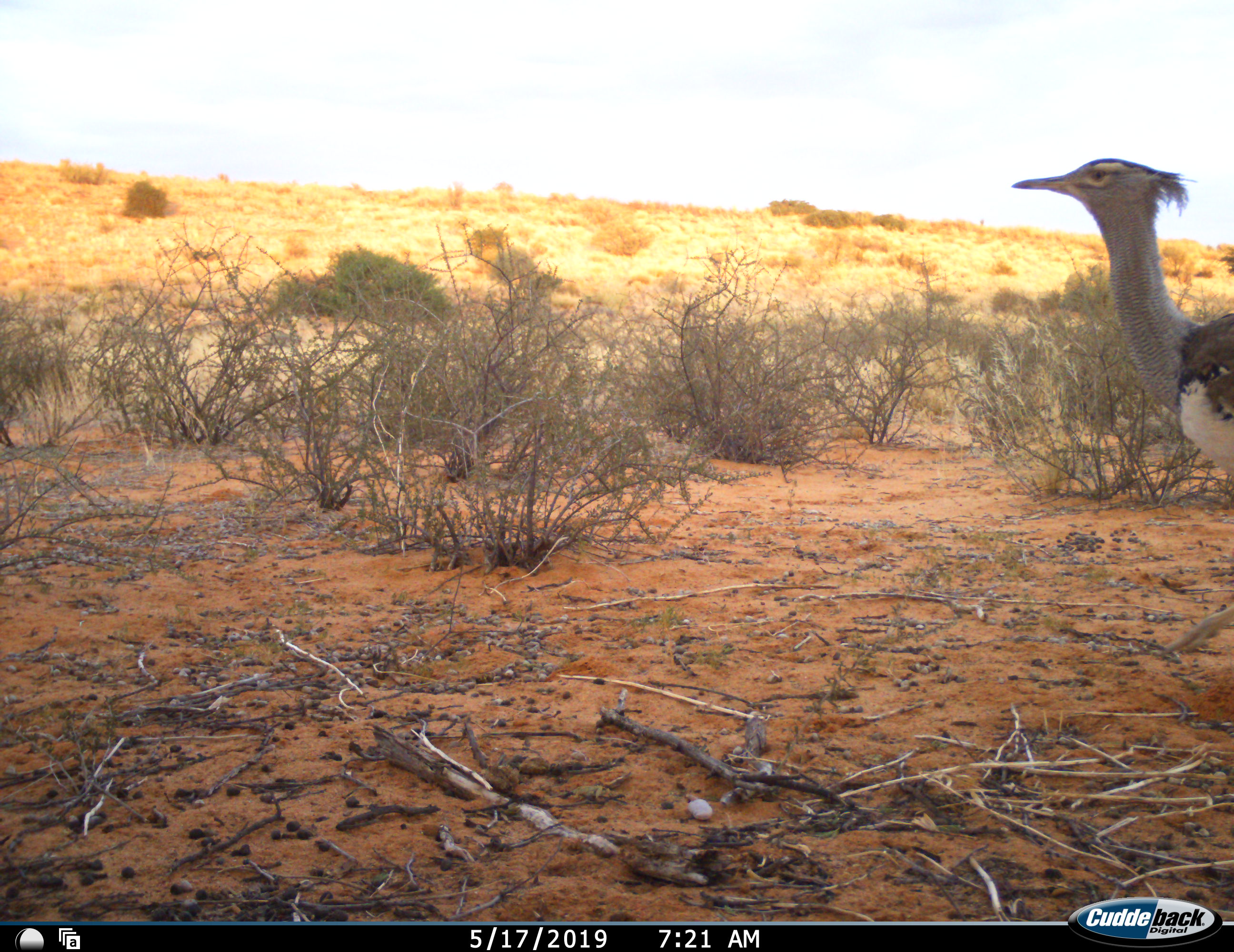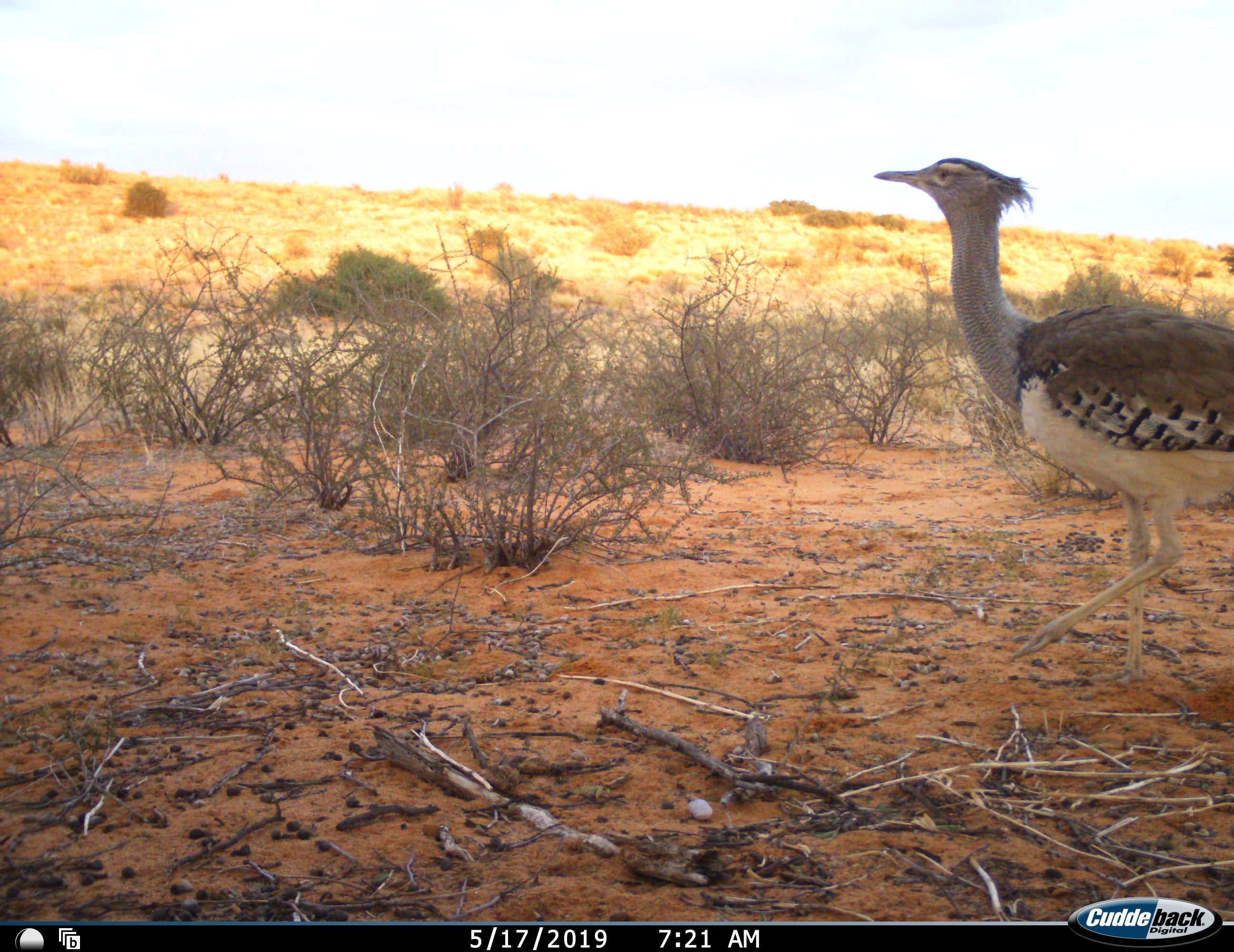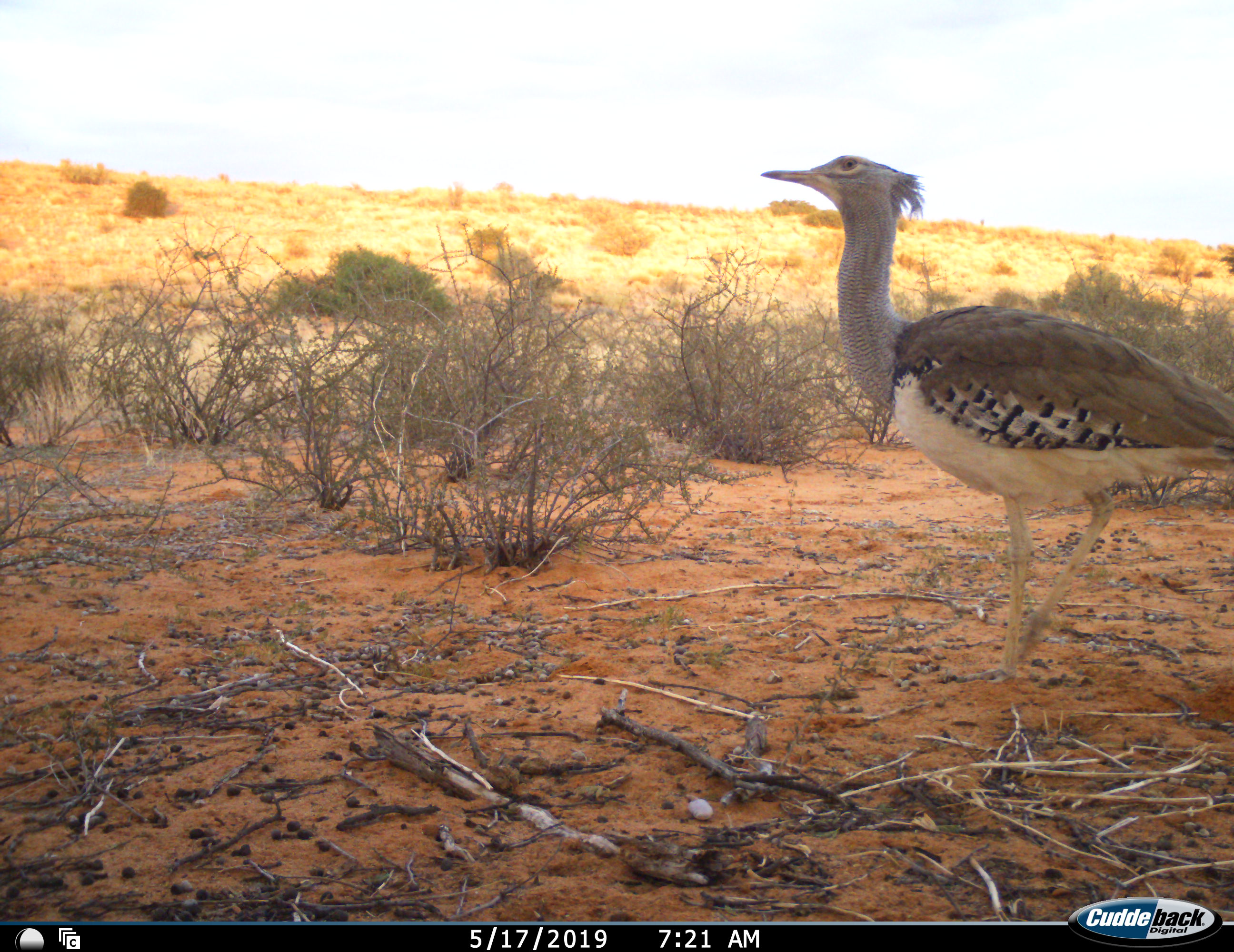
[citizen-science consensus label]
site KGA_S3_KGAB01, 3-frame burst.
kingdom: Animalia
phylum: Chordata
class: Aves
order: Otidiformes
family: Otididae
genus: Ardeotis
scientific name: Ardeotis kori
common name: kori bustard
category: bustardkori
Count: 1.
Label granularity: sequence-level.